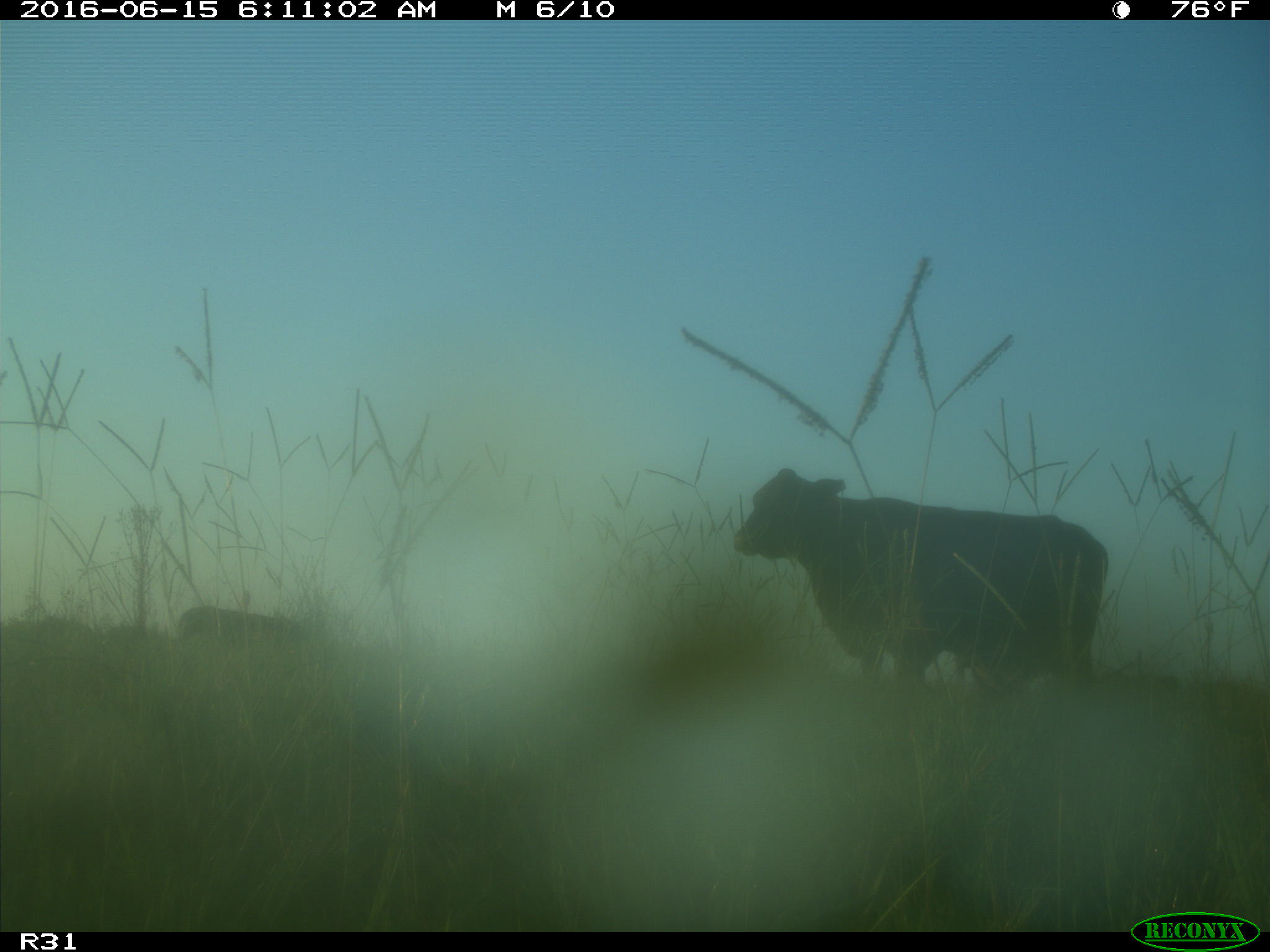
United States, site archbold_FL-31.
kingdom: Animalia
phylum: Chordata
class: Mammalia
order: Artiodactyla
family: Bovidae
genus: Bos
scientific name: Bos taurus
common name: domestic cow